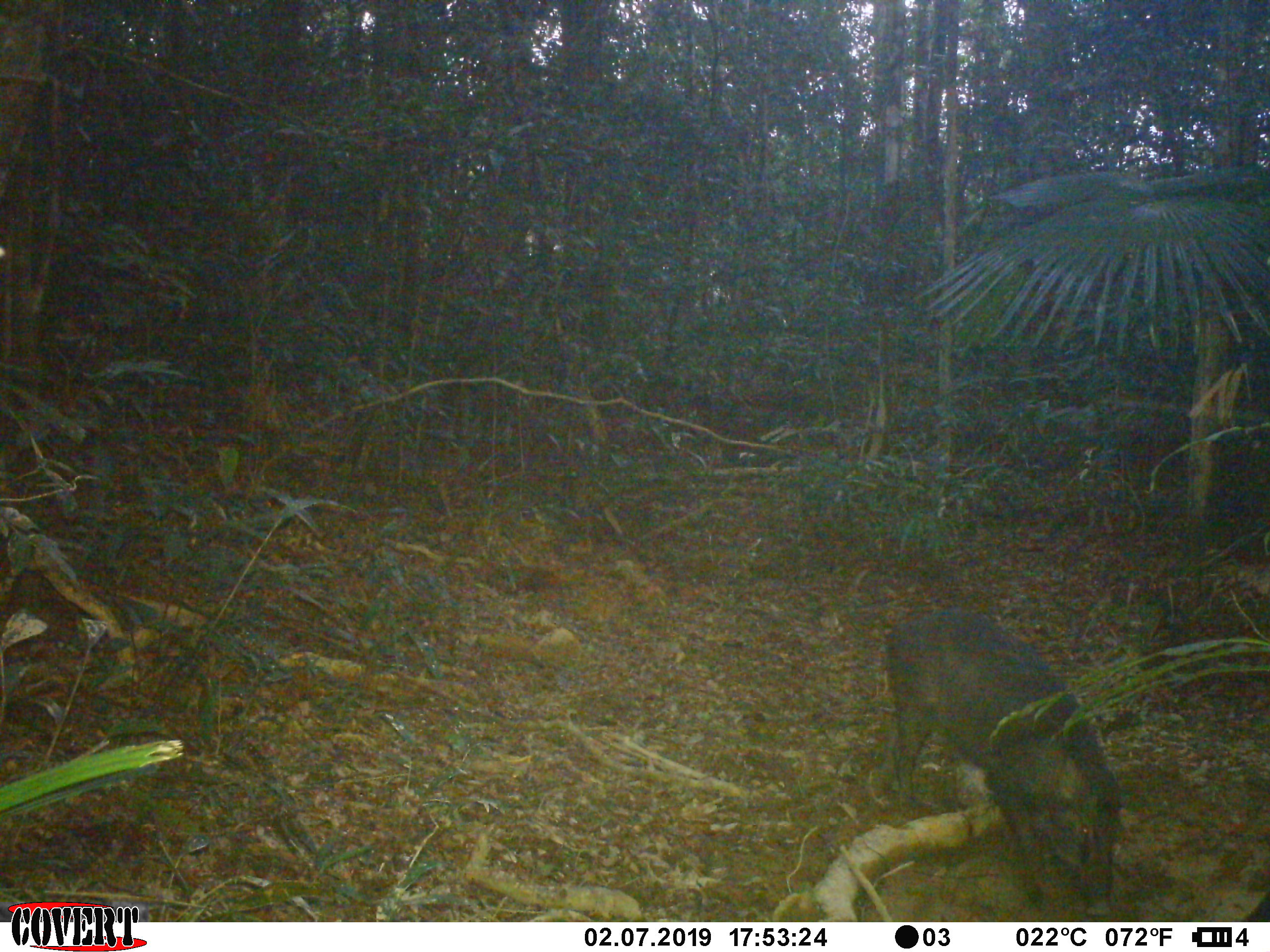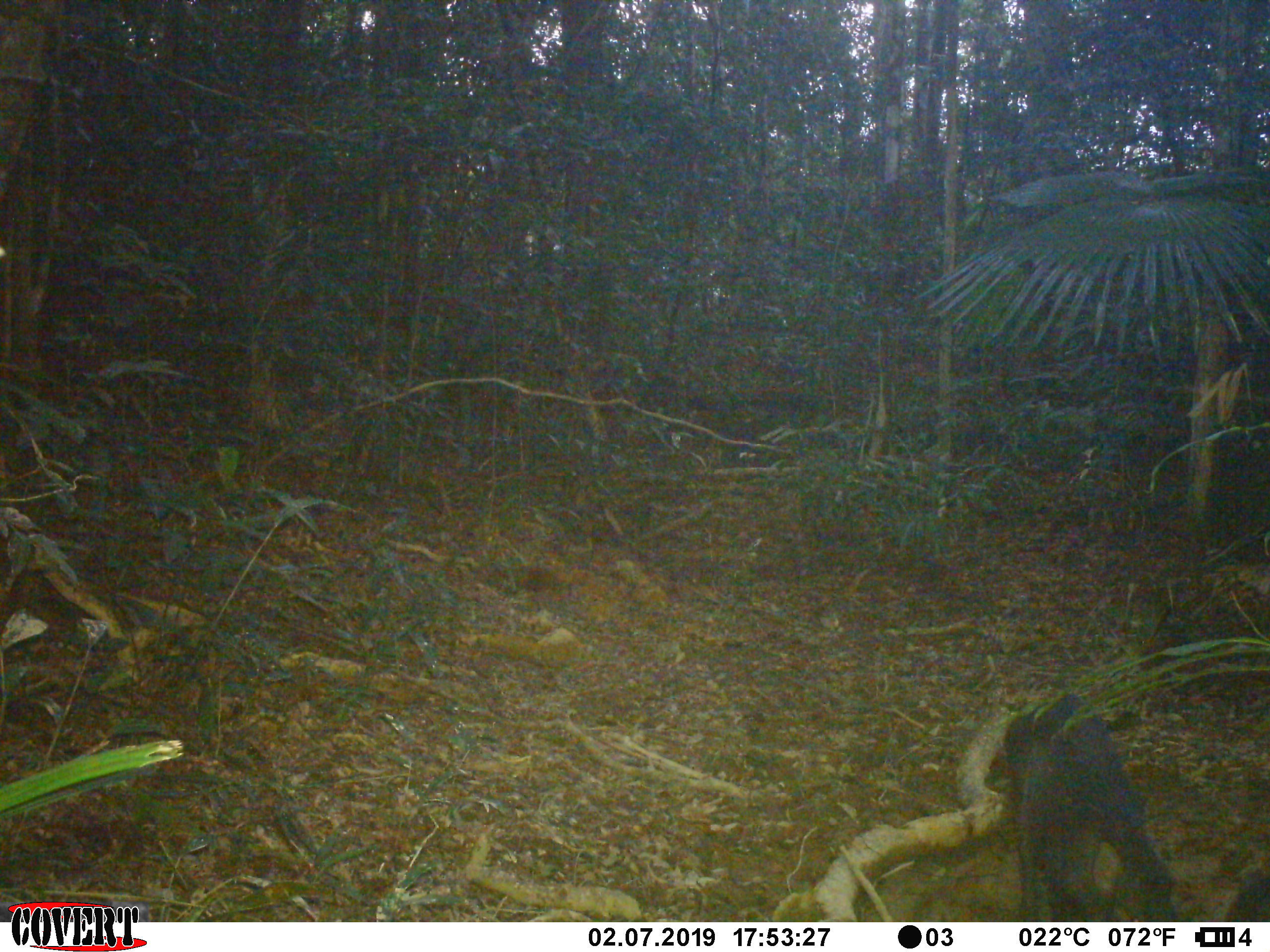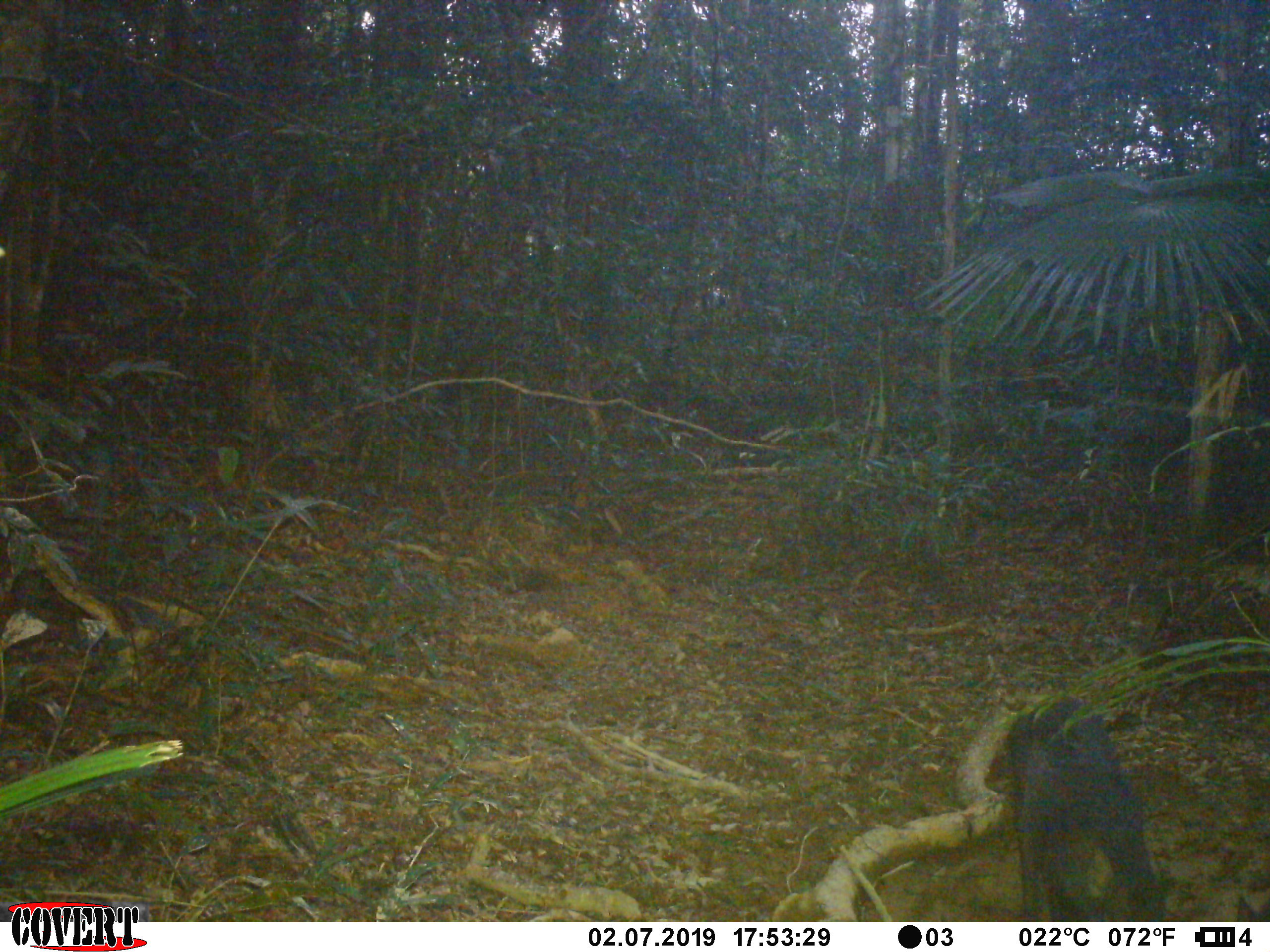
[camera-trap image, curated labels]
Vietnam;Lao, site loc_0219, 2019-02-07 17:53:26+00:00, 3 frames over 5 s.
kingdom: Animalia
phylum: Chordata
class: Mammalia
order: Artiodactyla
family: Suidae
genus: Sus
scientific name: Sus scrofa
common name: eurasian wild pig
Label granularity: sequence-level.